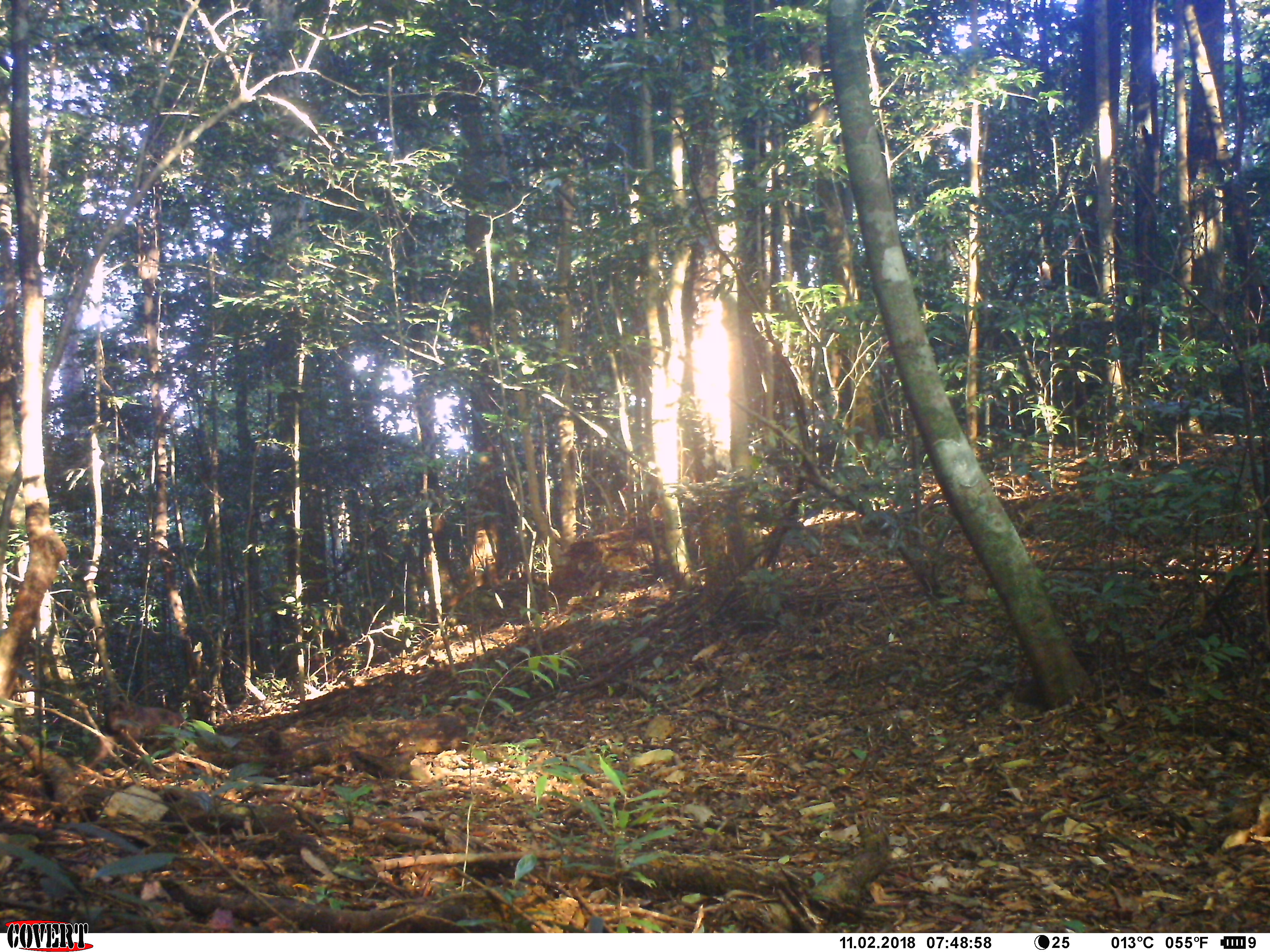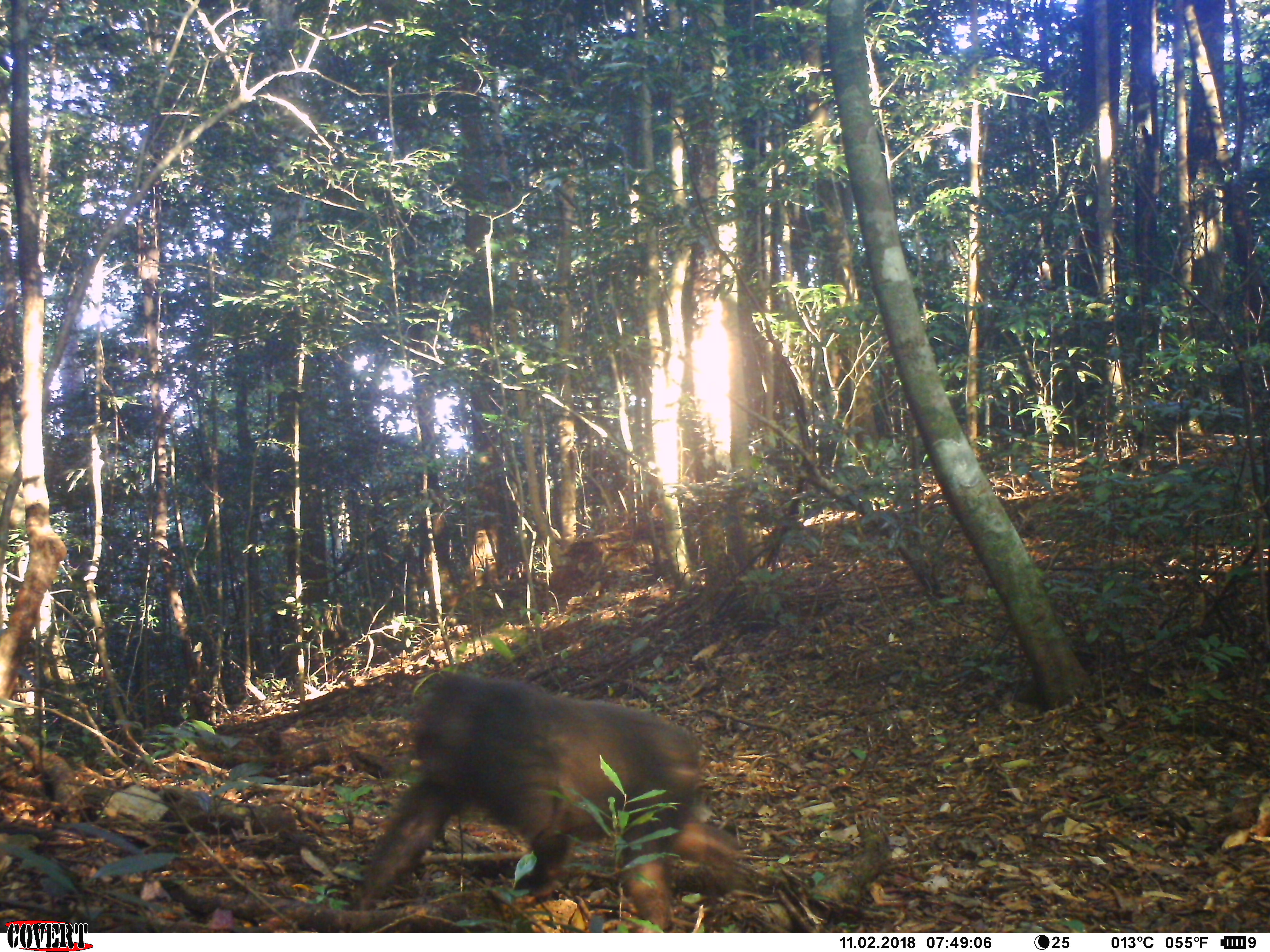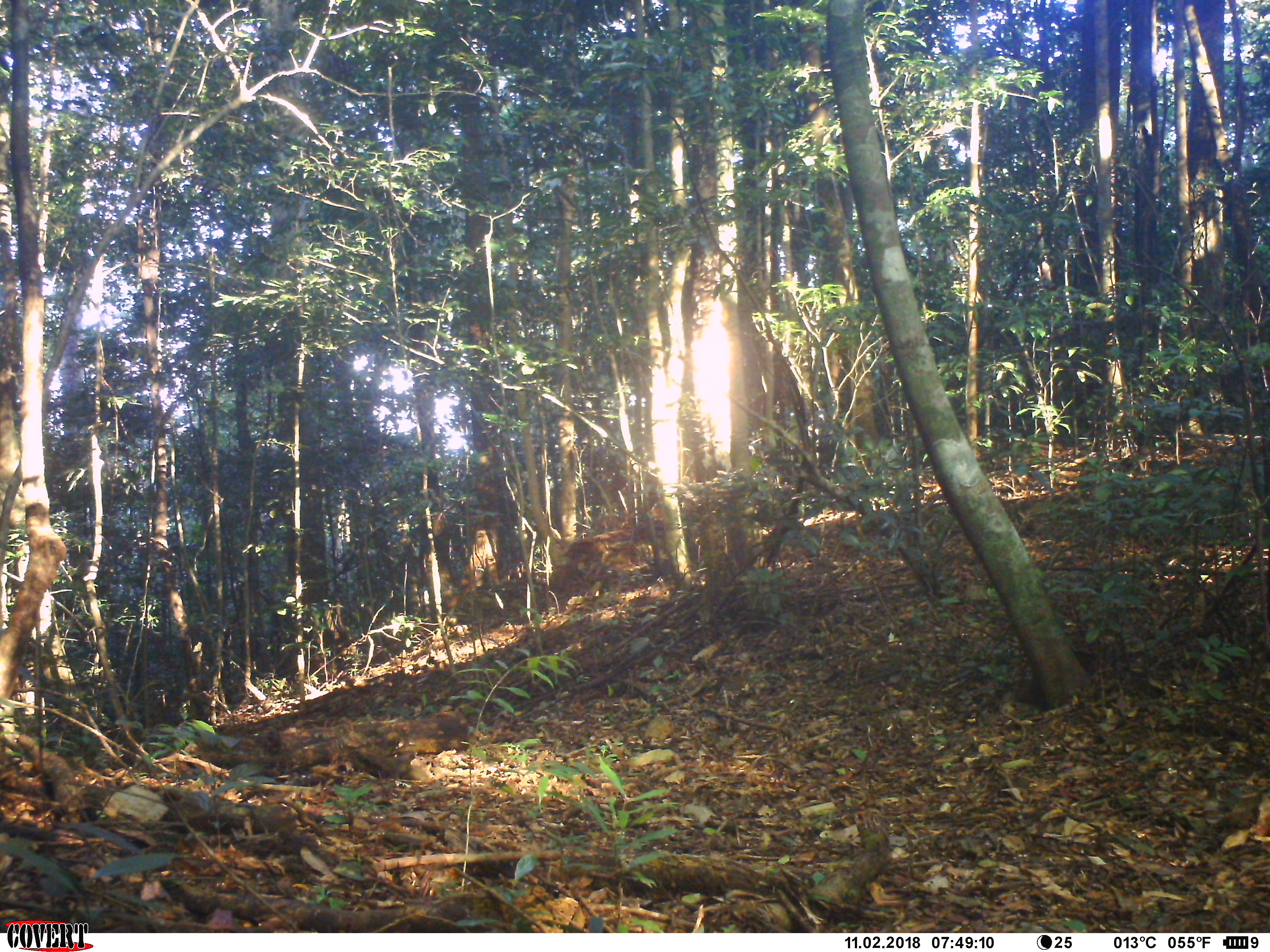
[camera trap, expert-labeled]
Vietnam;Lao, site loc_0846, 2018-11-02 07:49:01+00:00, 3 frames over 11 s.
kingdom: Animalia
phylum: Chordata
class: Mammalia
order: Primates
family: Cercopithecidae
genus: Macaca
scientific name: Macaca arctoides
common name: stump-tailed macaque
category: stump tailed macaque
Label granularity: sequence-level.